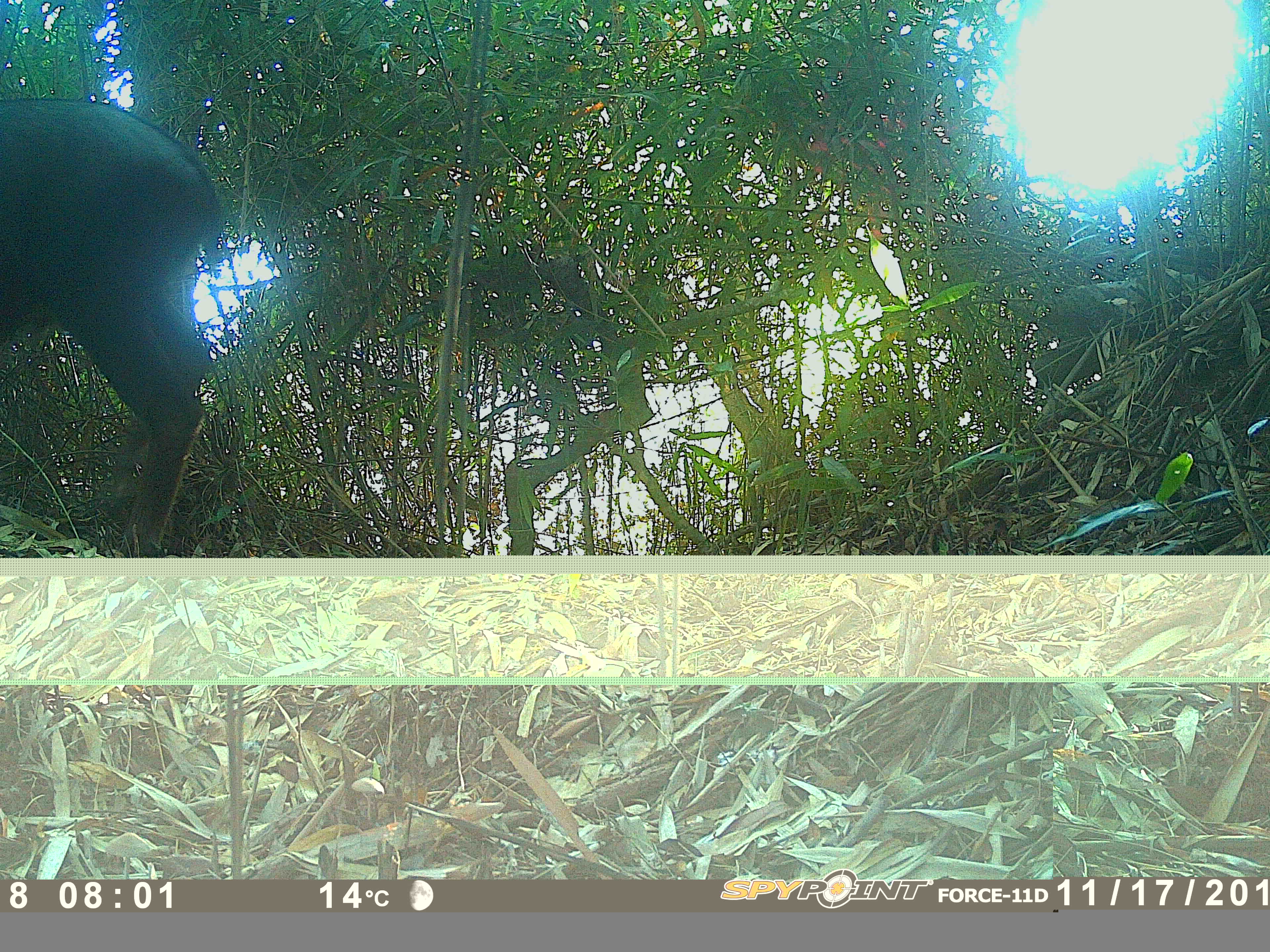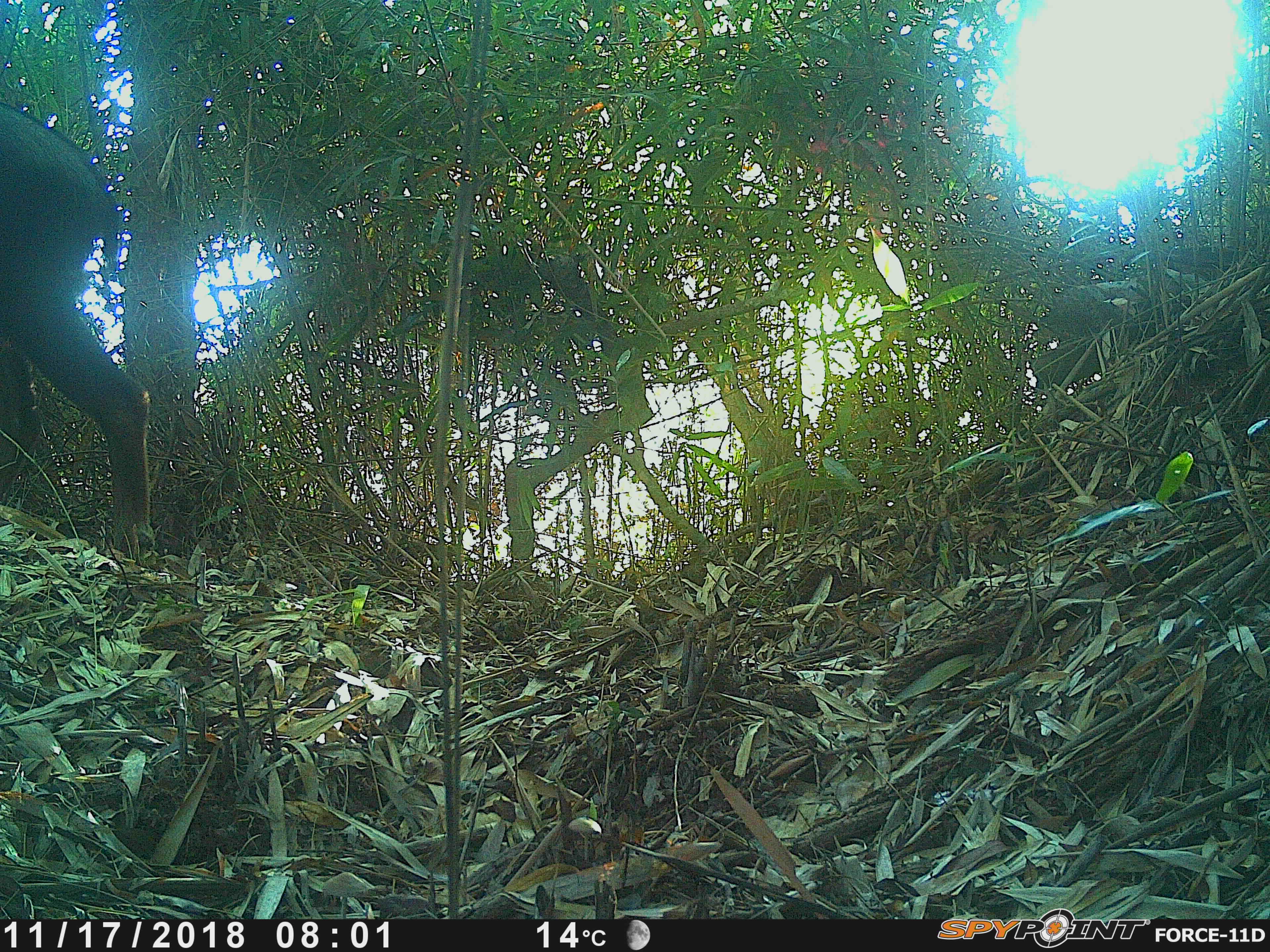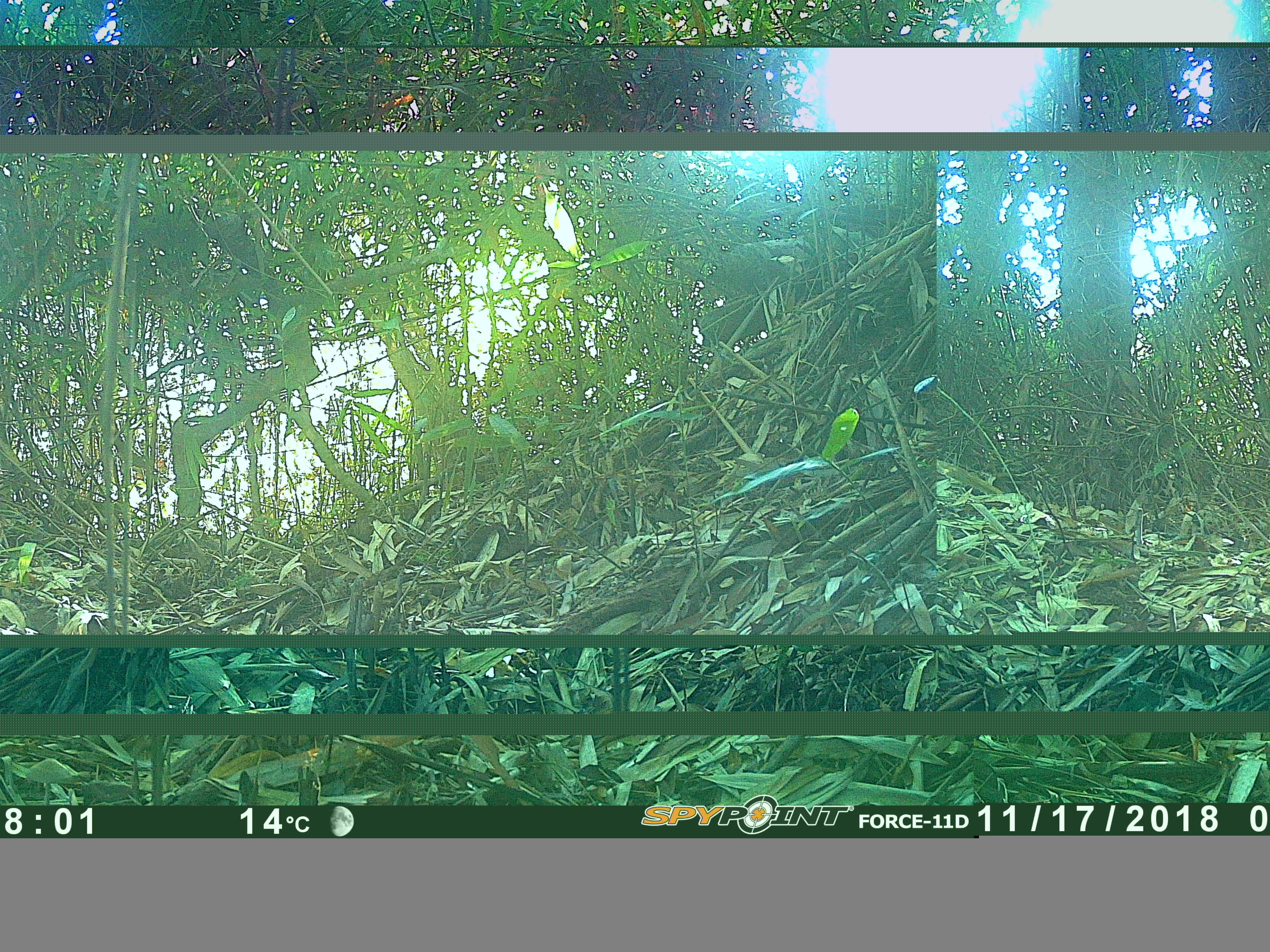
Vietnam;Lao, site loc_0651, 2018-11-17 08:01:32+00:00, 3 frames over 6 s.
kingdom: Animalia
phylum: Chordata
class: Mammalia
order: Artiodactyla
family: Bovidae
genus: Capricornis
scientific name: Capricornis sumatraensis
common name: chinese serow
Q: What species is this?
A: Chinese serow (Capricornis sumatraensis).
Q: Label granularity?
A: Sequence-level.